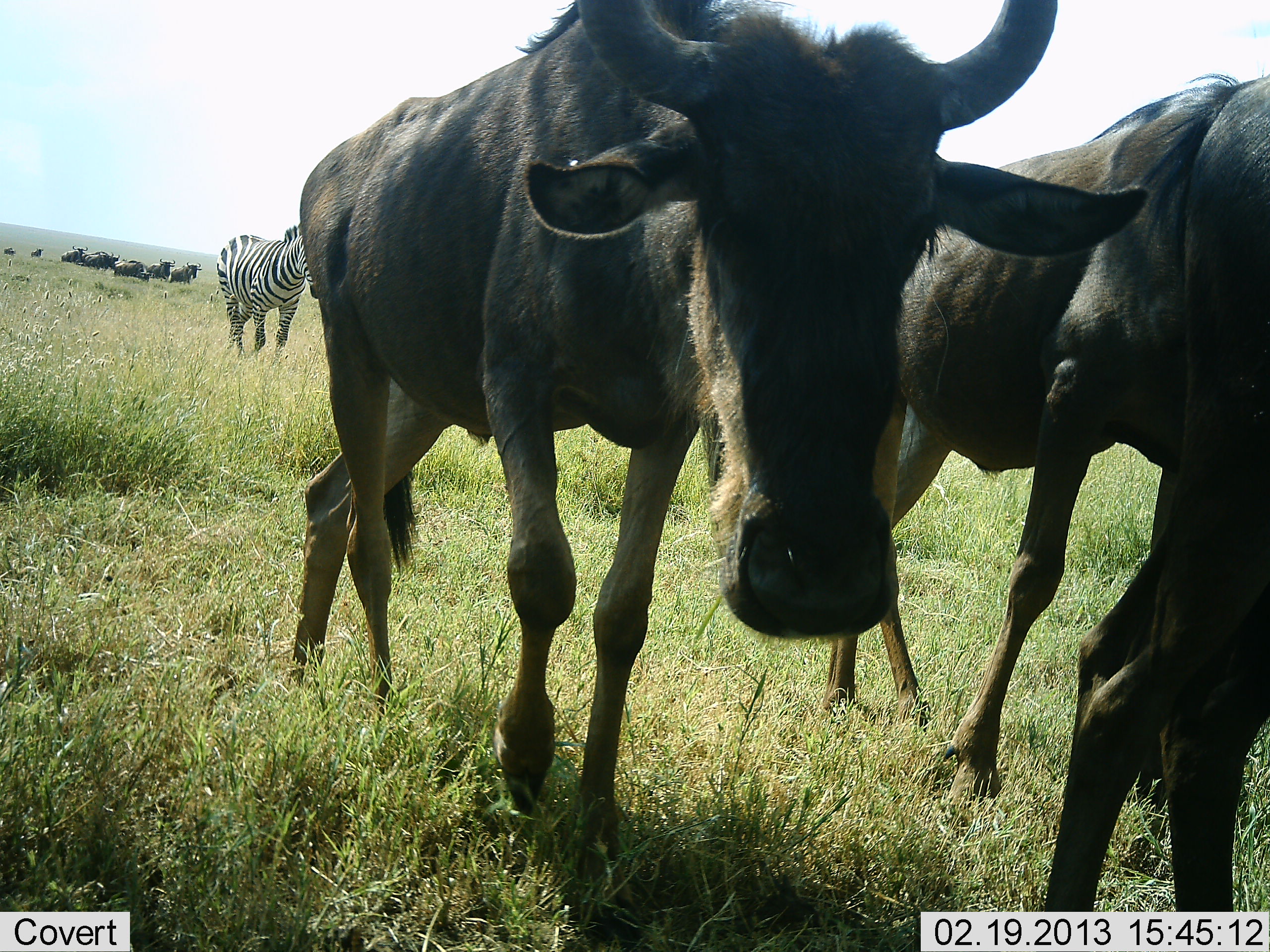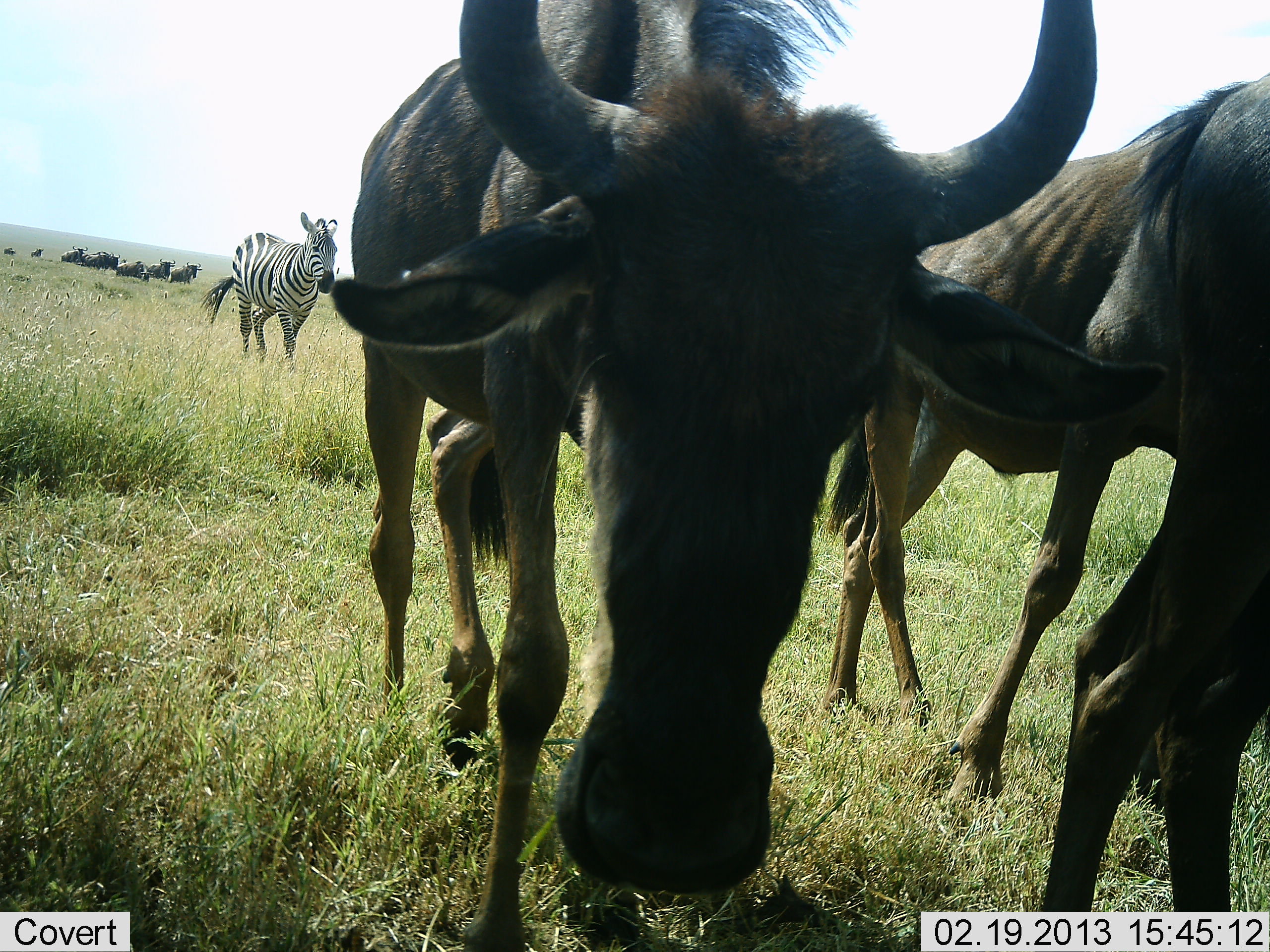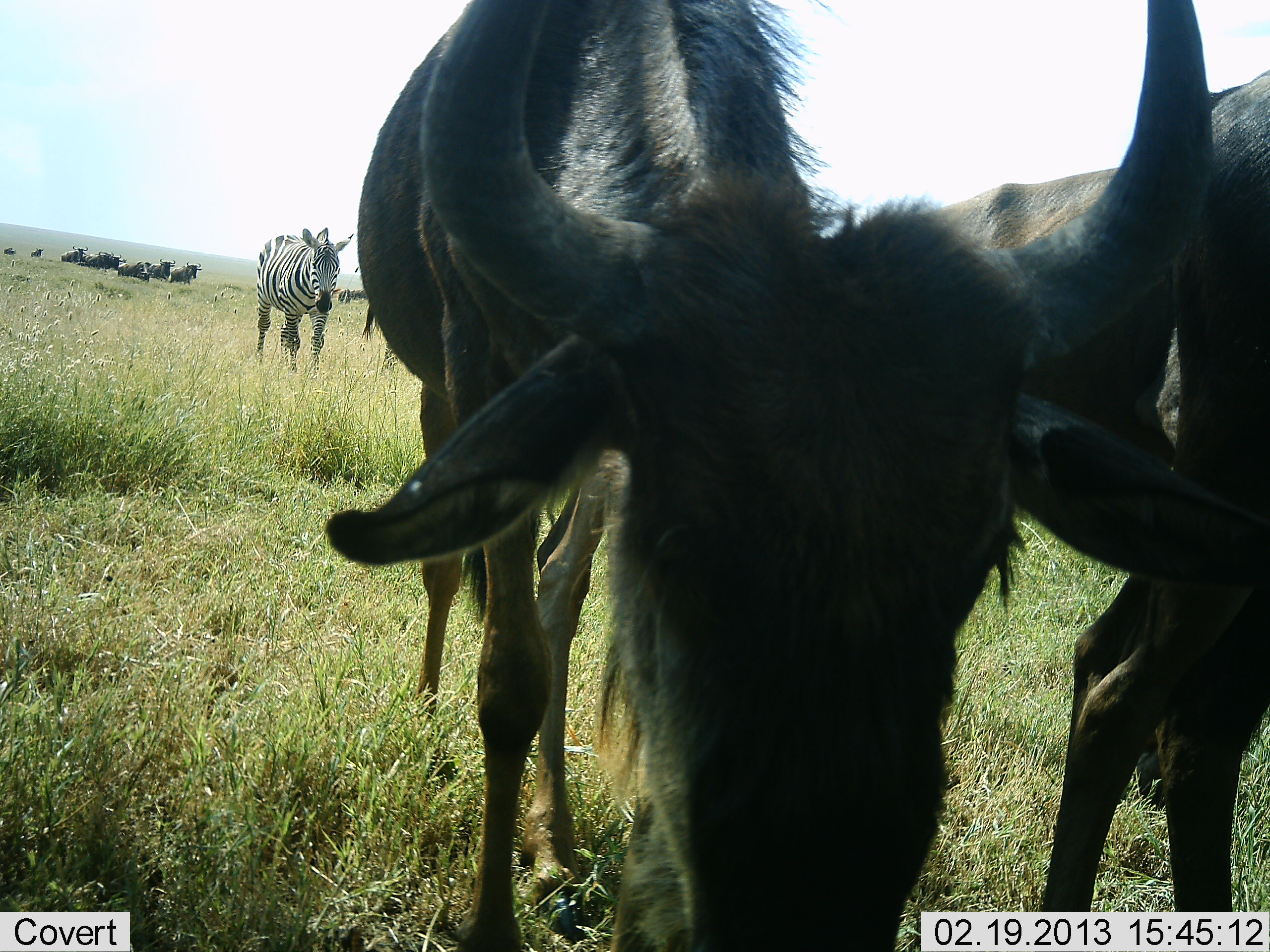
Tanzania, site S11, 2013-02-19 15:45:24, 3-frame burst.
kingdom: Animalia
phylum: Chordata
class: Mammalia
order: Artiodactyla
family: Bovidae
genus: Connochaetes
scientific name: Connochaetes taurinus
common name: blue wildebeest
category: wildebeest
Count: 8.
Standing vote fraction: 62%.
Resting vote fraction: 8%.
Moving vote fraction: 68%.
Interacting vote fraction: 5%.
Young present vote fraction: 0%.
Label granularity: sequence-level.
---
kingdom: Animalia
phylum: Chordata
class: Mammalia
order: Perissodactyla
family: Equidae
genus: Equus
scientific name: Equus quagga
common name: plains zebra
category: zebra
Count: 1.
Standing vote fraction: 11%.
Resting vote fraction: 3%.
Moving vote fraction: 86%.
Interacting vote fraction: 3%.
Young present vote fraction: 0%.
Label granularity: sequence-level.